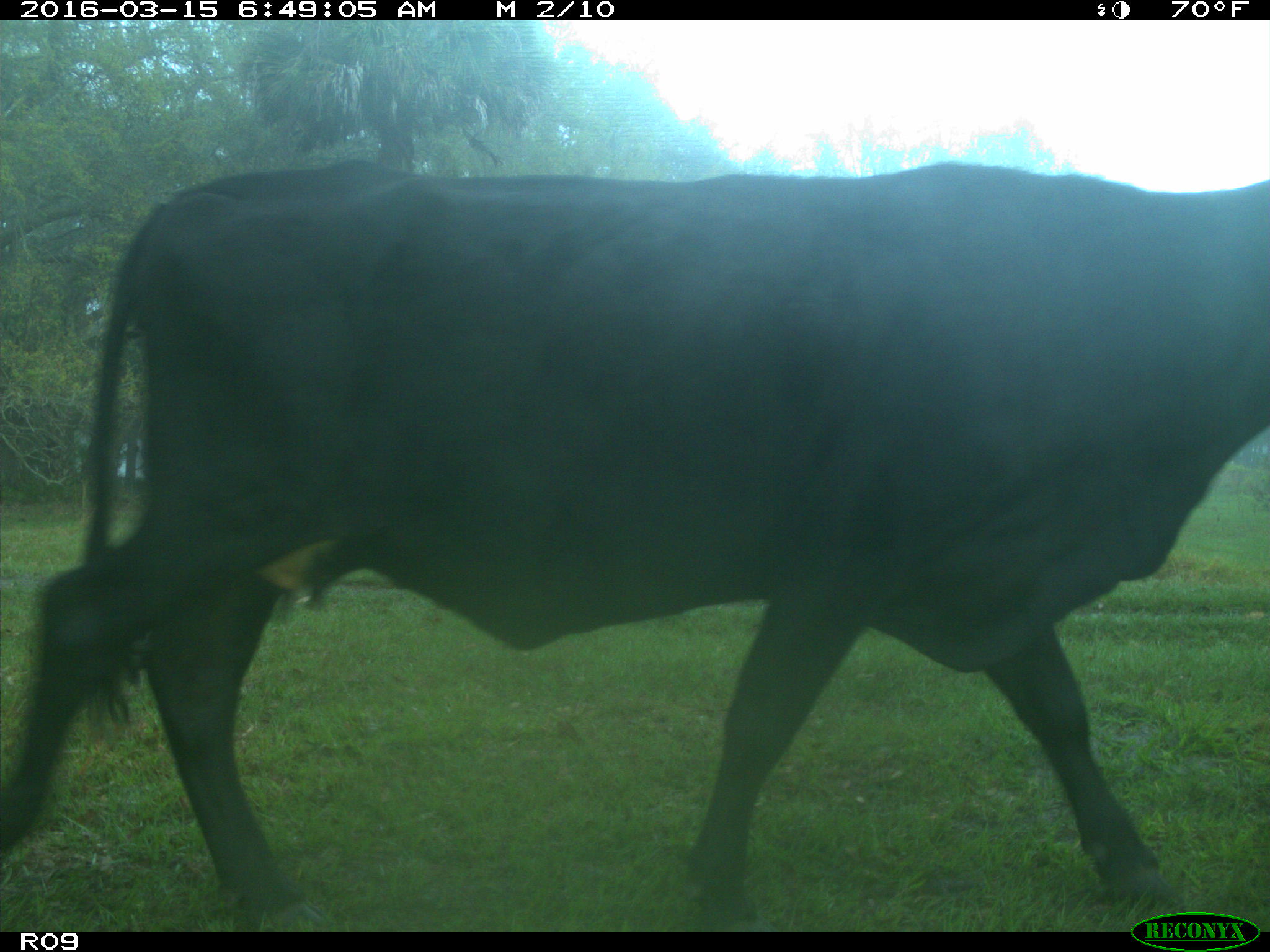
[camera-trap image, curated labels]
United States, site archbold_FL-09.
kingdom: Animalia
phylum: Chordata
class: Mammalia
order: Artiodactyla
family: Bovidae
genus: Bos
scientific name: Bos taurus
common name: domestic cow